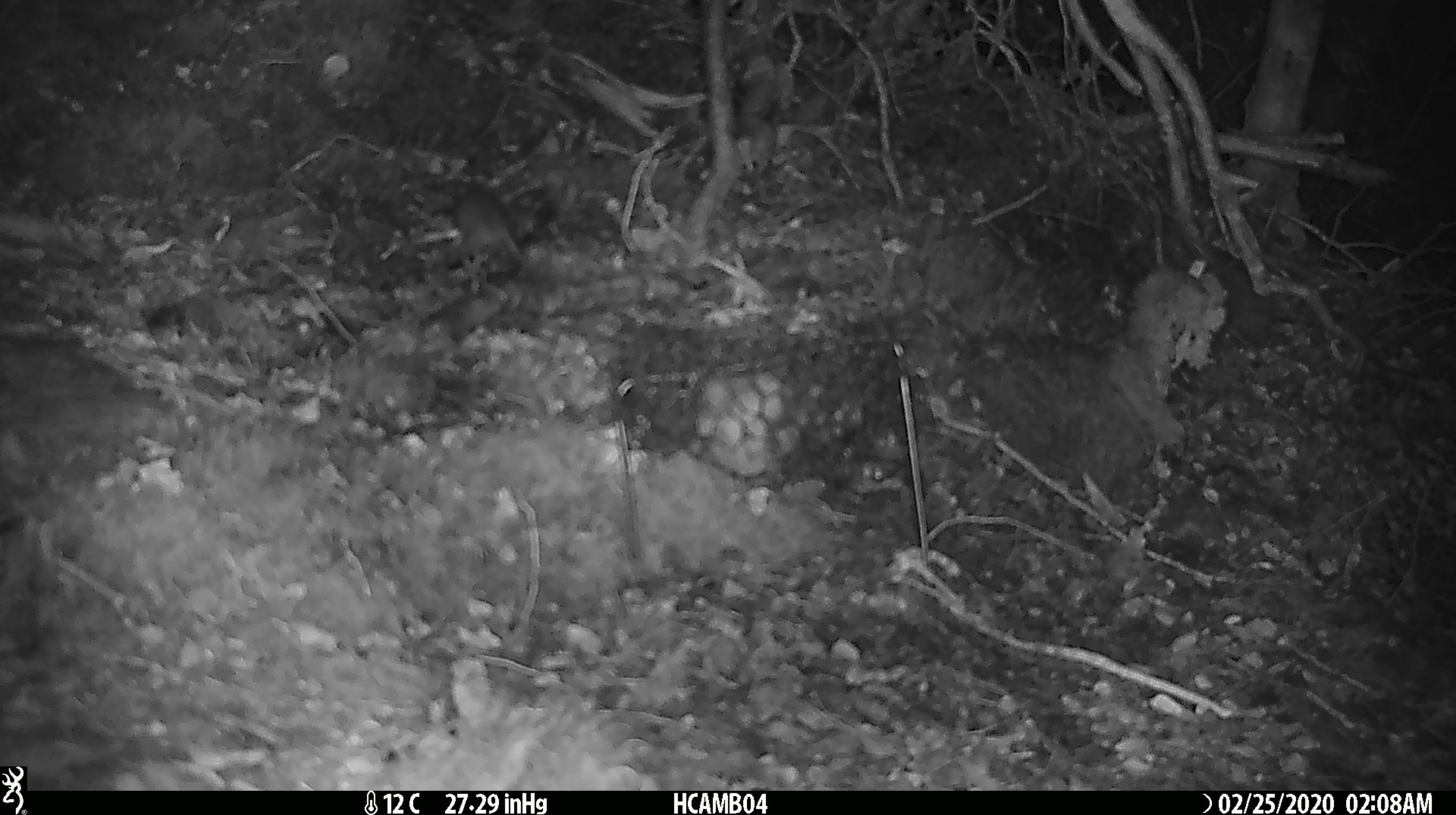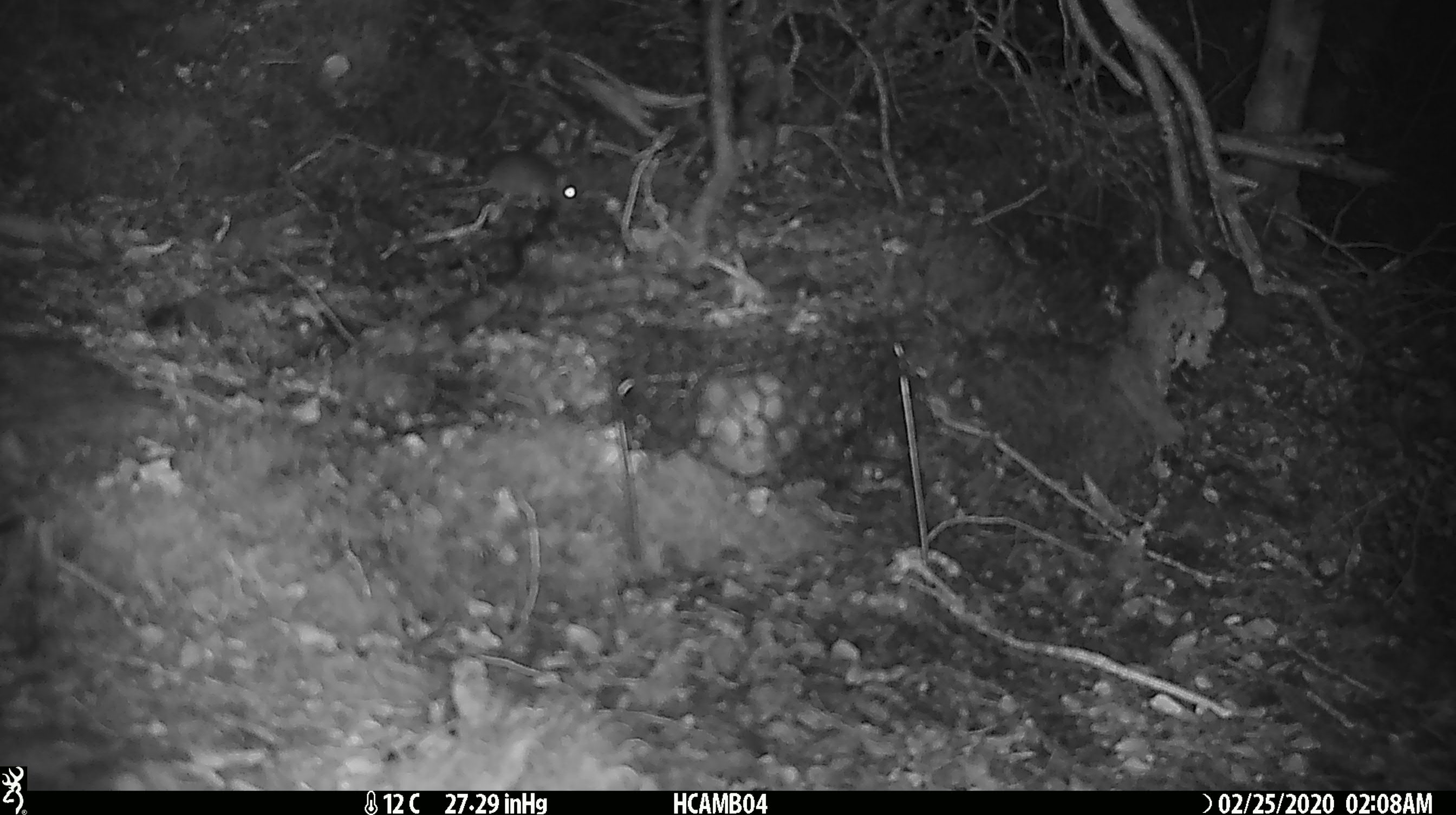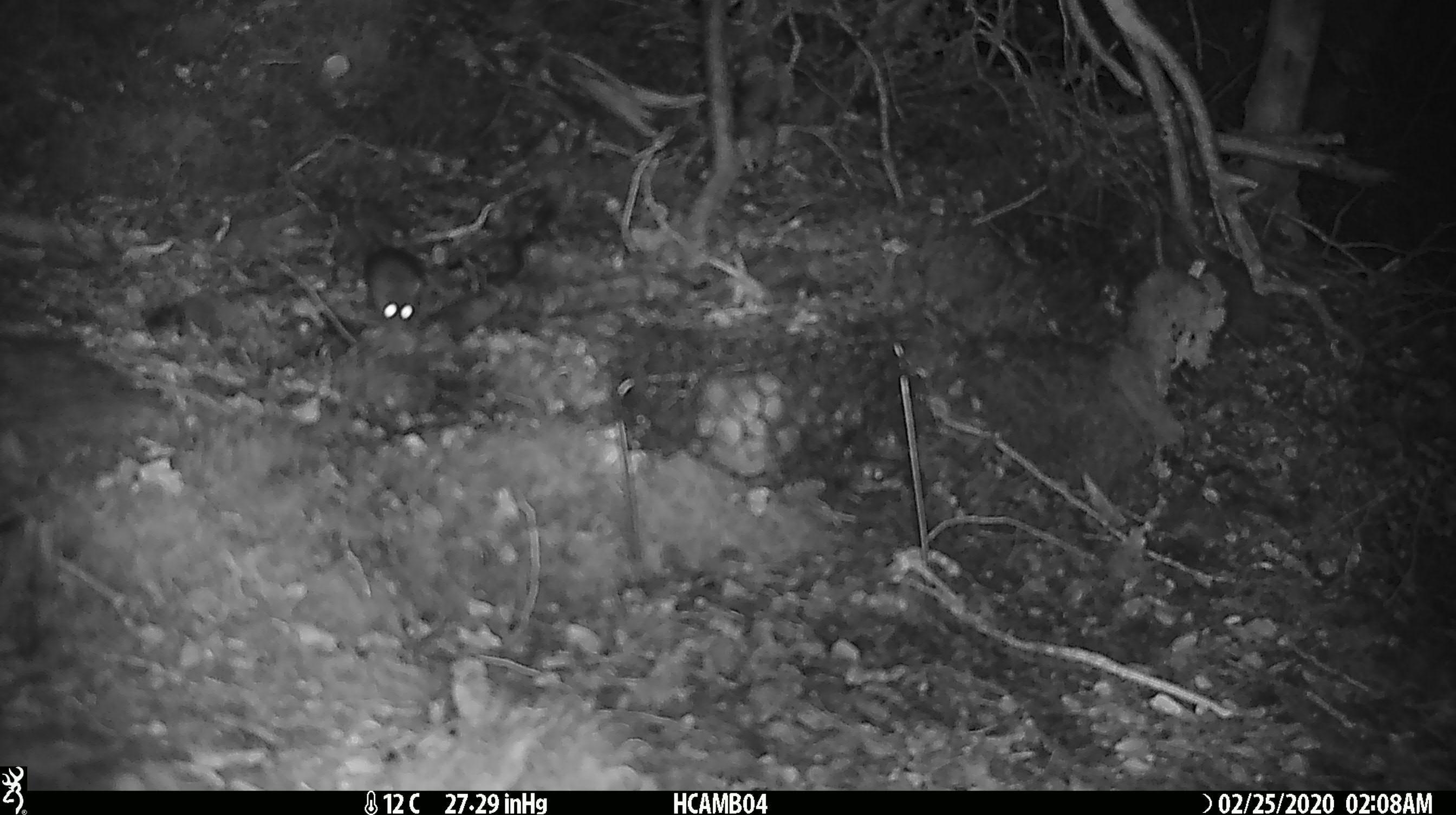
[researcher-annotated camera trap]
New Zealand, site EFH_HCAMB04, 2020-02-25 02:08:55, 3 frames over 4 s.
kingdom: Animalia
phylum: Chordata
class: Mammalia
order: Rodentia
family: Muridae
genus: Mus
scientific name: Mus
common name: mouse